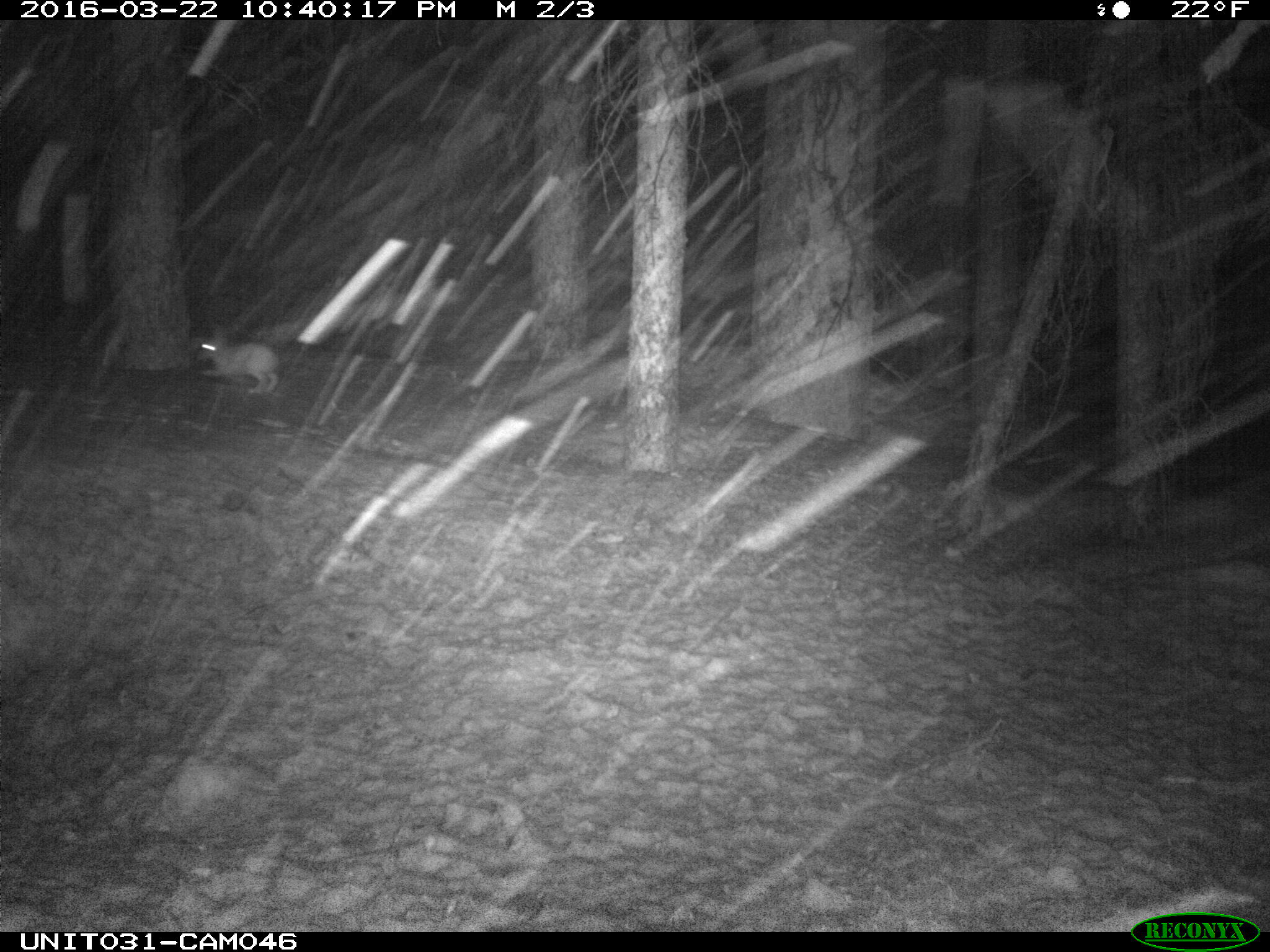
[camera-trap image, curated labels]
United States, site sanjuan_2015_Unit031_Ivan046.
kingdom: Animalia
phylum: Chordata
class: Mammalia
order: Lagomorpha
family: Leporidae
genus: Lepus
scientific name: Lepus americanus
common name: snowshoe hare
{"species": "Lepus americanus (snowshoe hare)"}